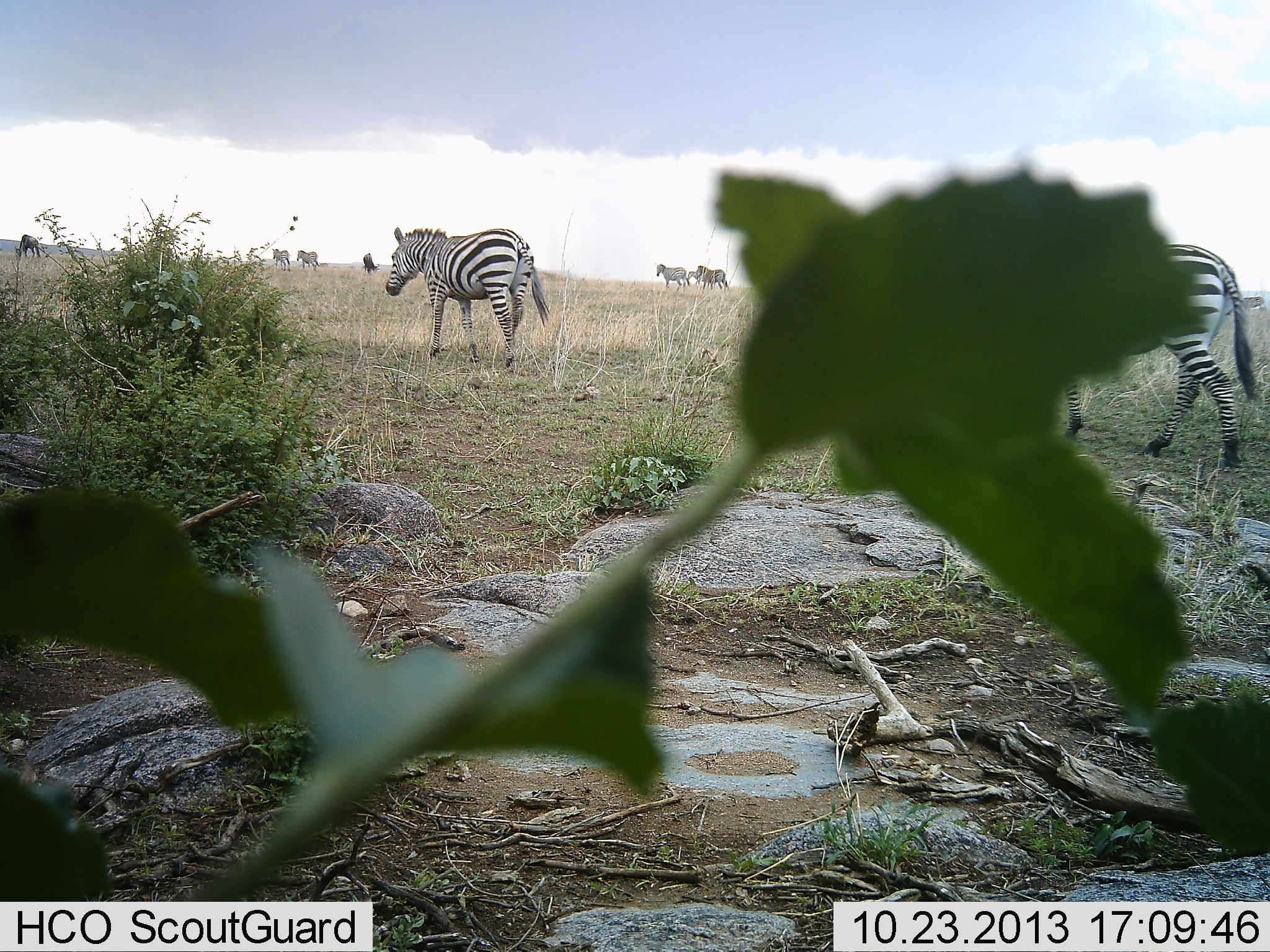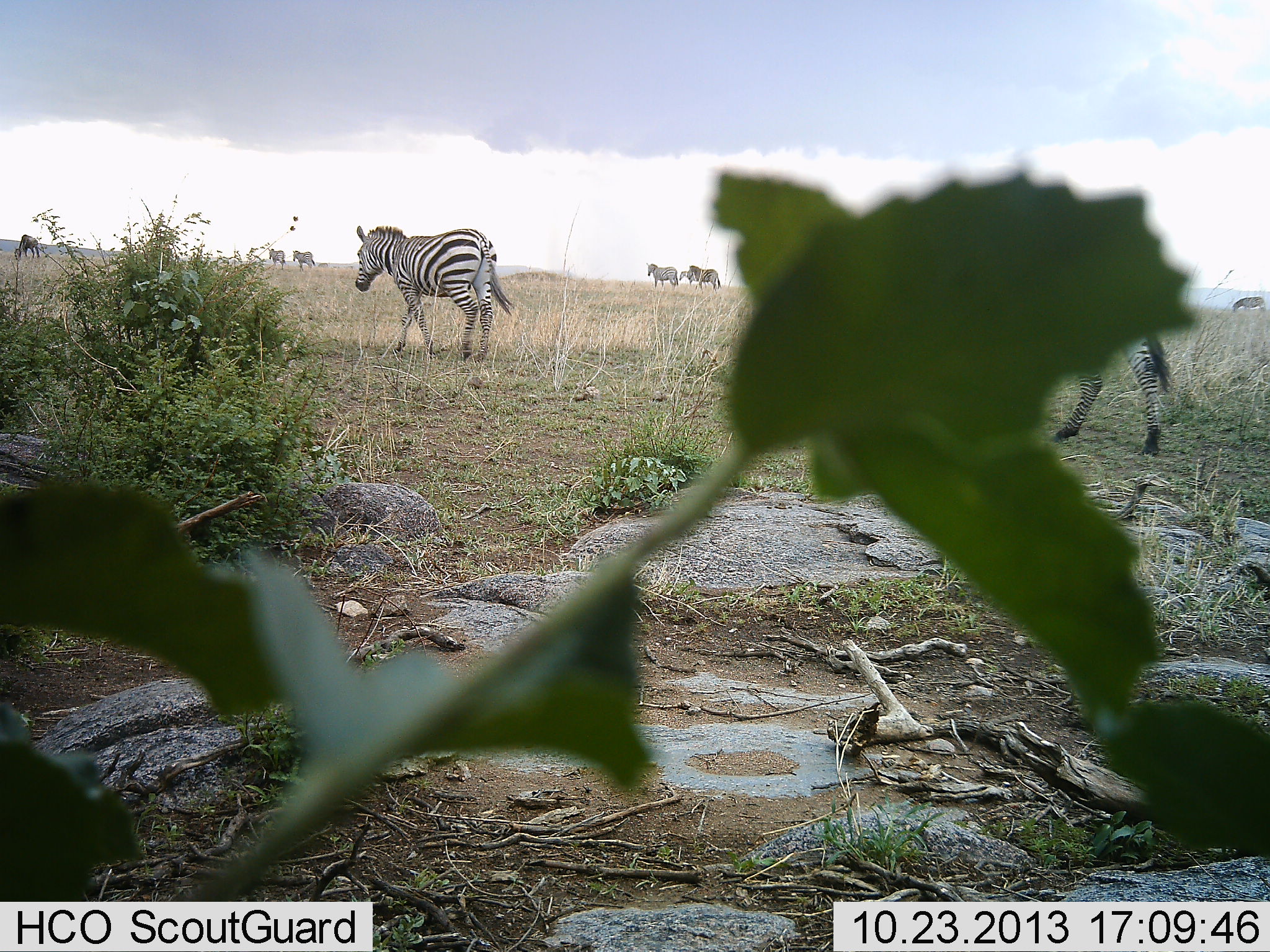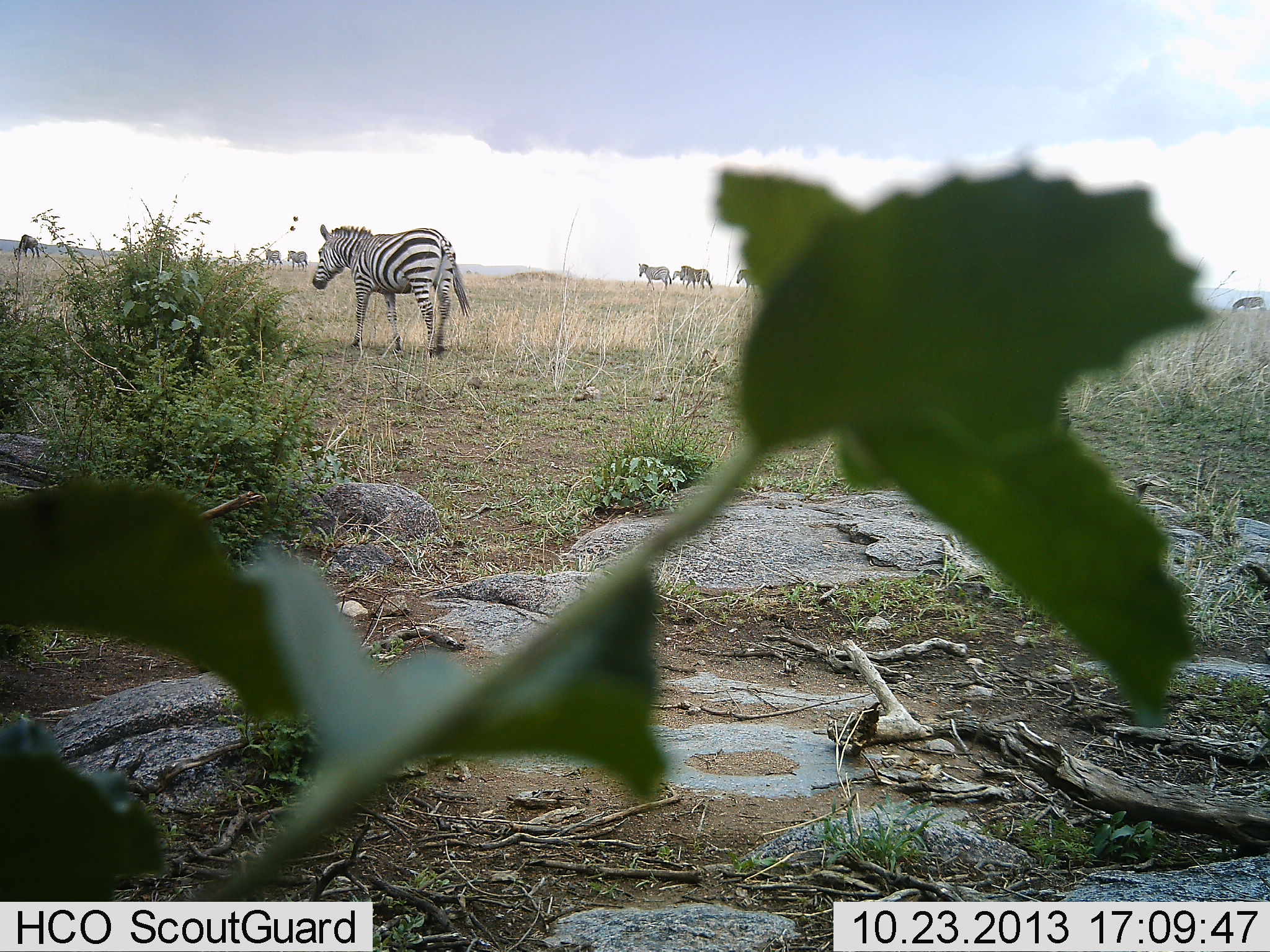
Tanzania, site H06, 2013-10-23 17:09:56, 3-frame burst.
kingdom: Animalia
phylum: Chordata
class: Mammalia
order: Perissodactyla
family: Equidae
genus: Equus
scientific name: Equus quagga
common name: plains zebra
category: zebra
Zebra (plains zebra) (Equus quagga), count 8. Behavior (volunteer vote fractions): standing 16%, resting 3%, moving 97%, interacting 6%. Young present (vote fraction): 6%. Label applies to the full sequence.